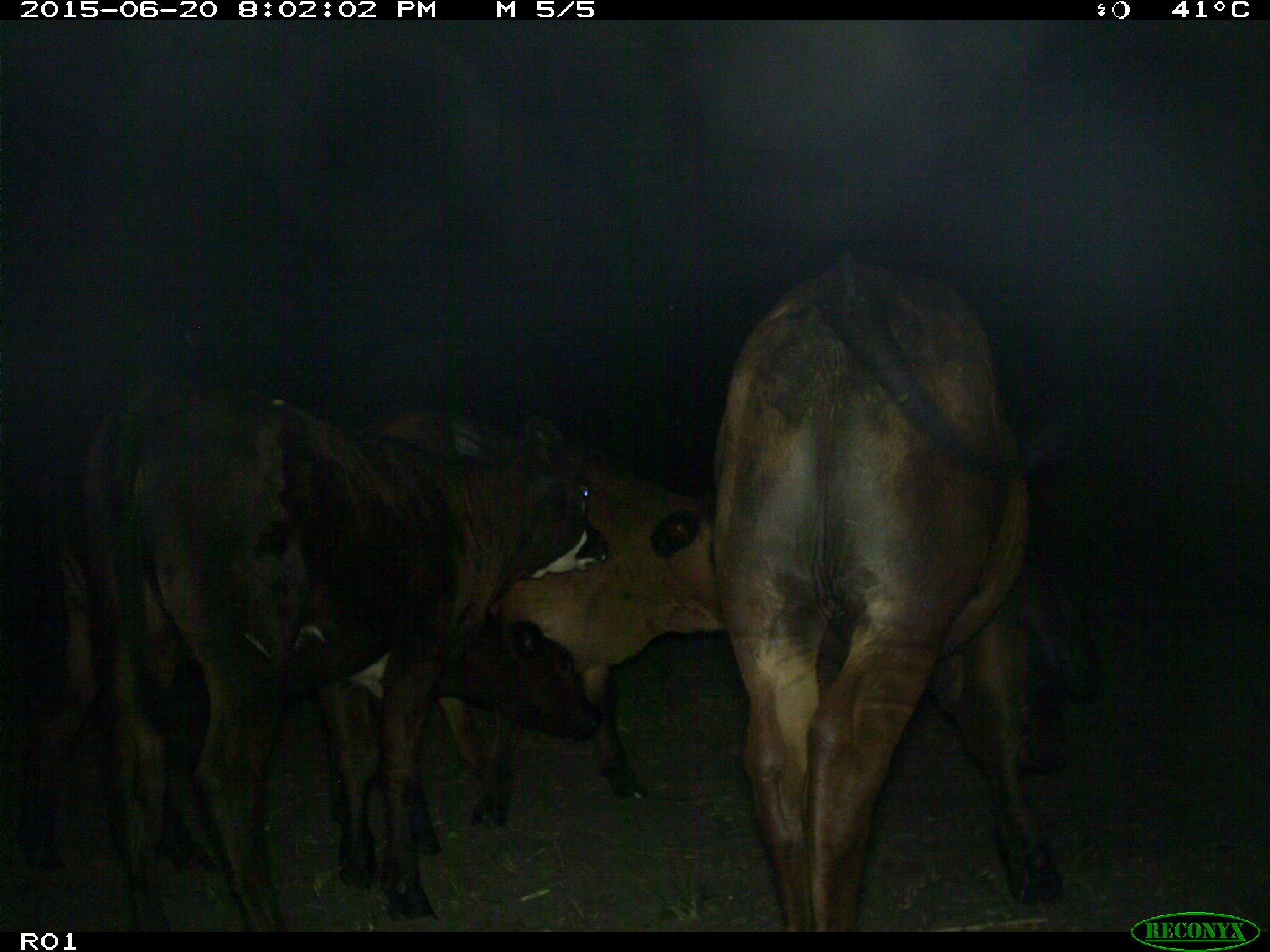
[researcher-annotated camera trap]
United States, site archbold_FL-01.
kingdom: Animalia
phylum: Chordata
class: Mammalia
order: Artiodactyla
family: Bovidae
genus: Bos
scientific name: Bos taurus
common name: domestic cow